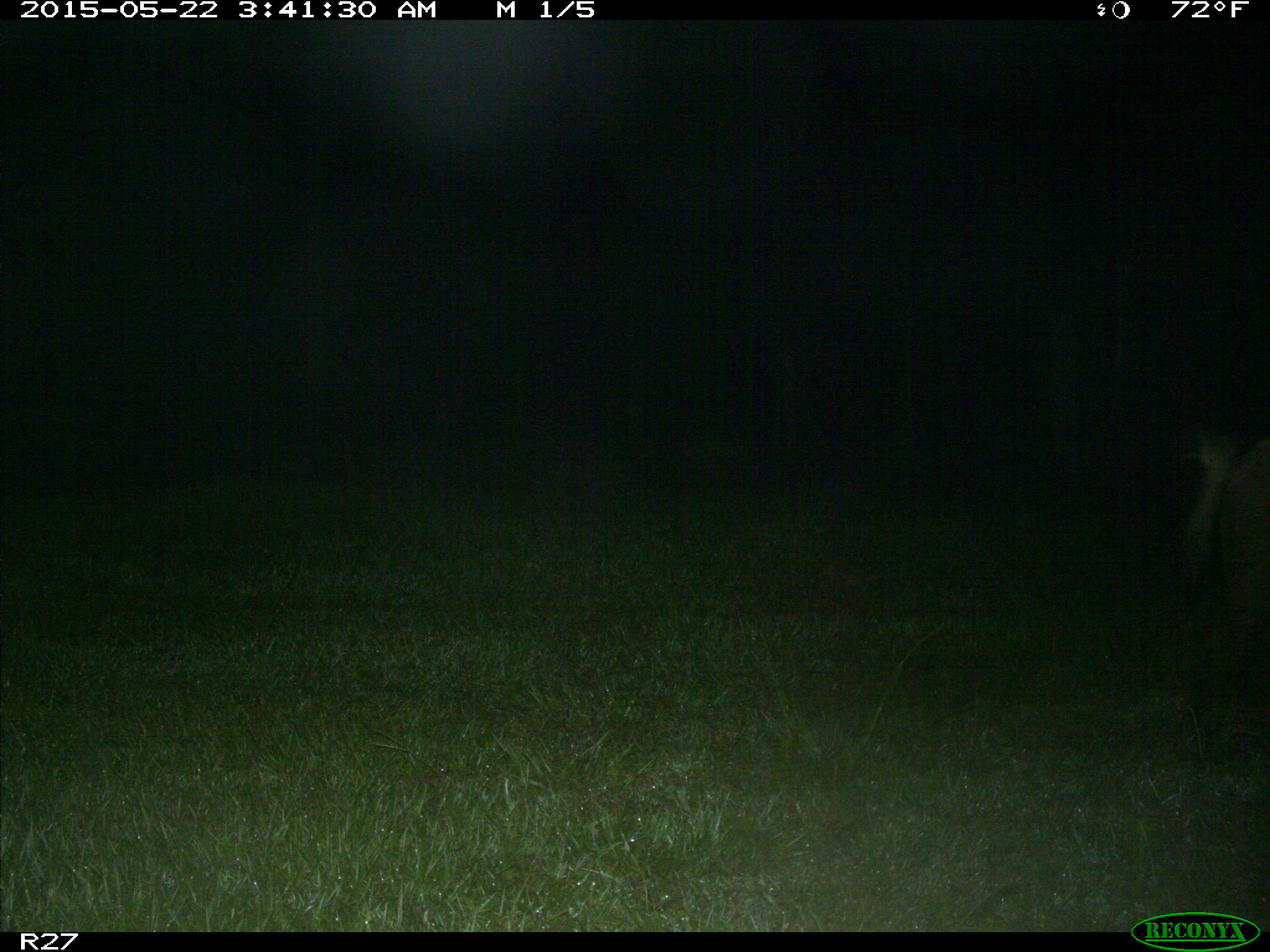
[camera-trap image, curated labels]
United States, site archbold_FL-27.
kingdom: Animalia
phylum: Chordata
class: Mammalia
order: Artiodactyla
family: Suidae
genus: Sus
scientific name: Sus scrofa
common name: wild boar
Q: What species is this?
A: Sus scrofa (wild boar).